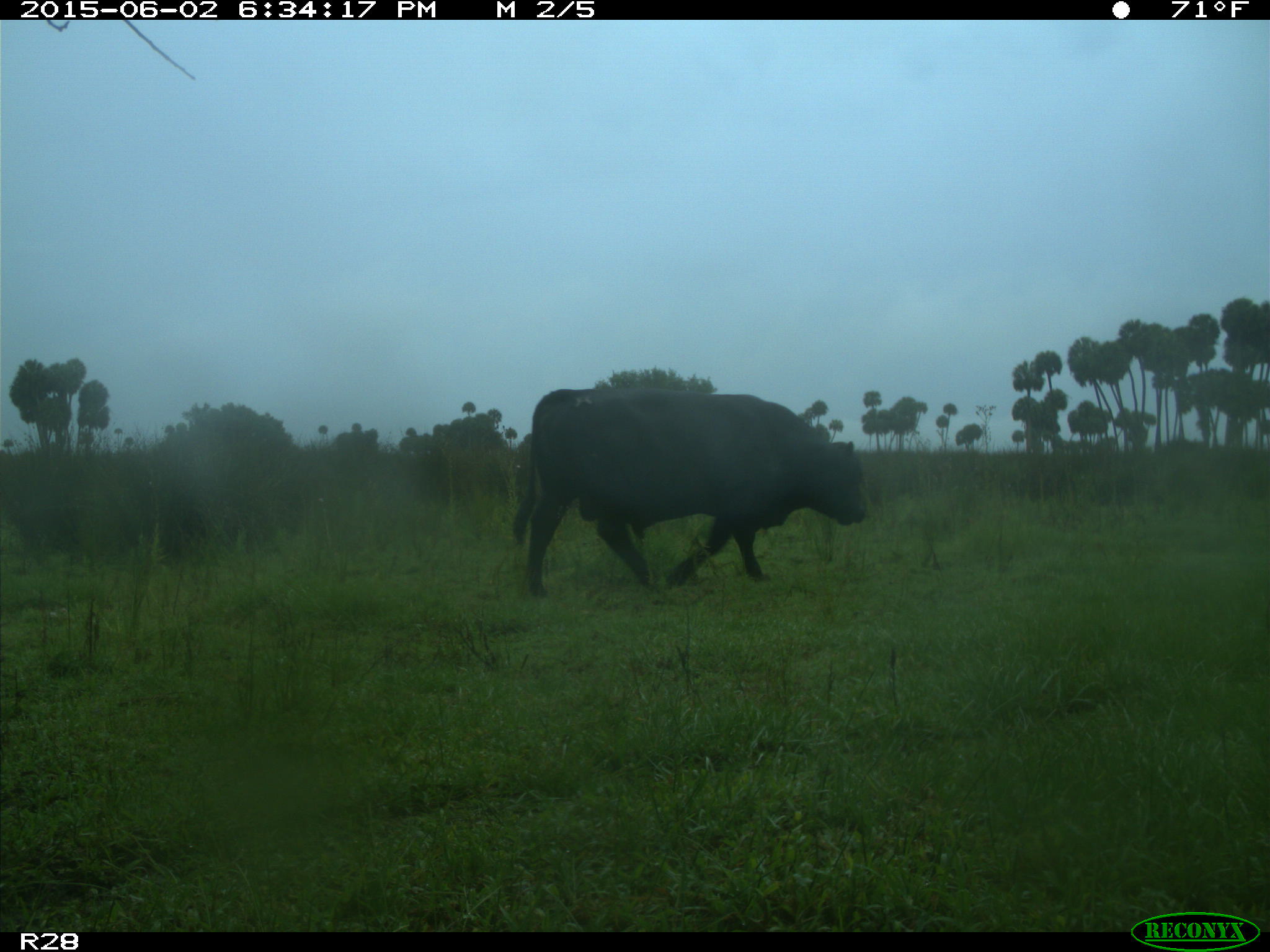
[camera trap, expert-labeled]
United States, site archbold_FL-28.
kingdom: Animalia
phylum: Chordata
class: Mammalia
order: Artiodactyla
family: Bovidae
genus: Bos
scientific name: Bos taurus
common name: domestic cow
Bos taurus (domestic cow).